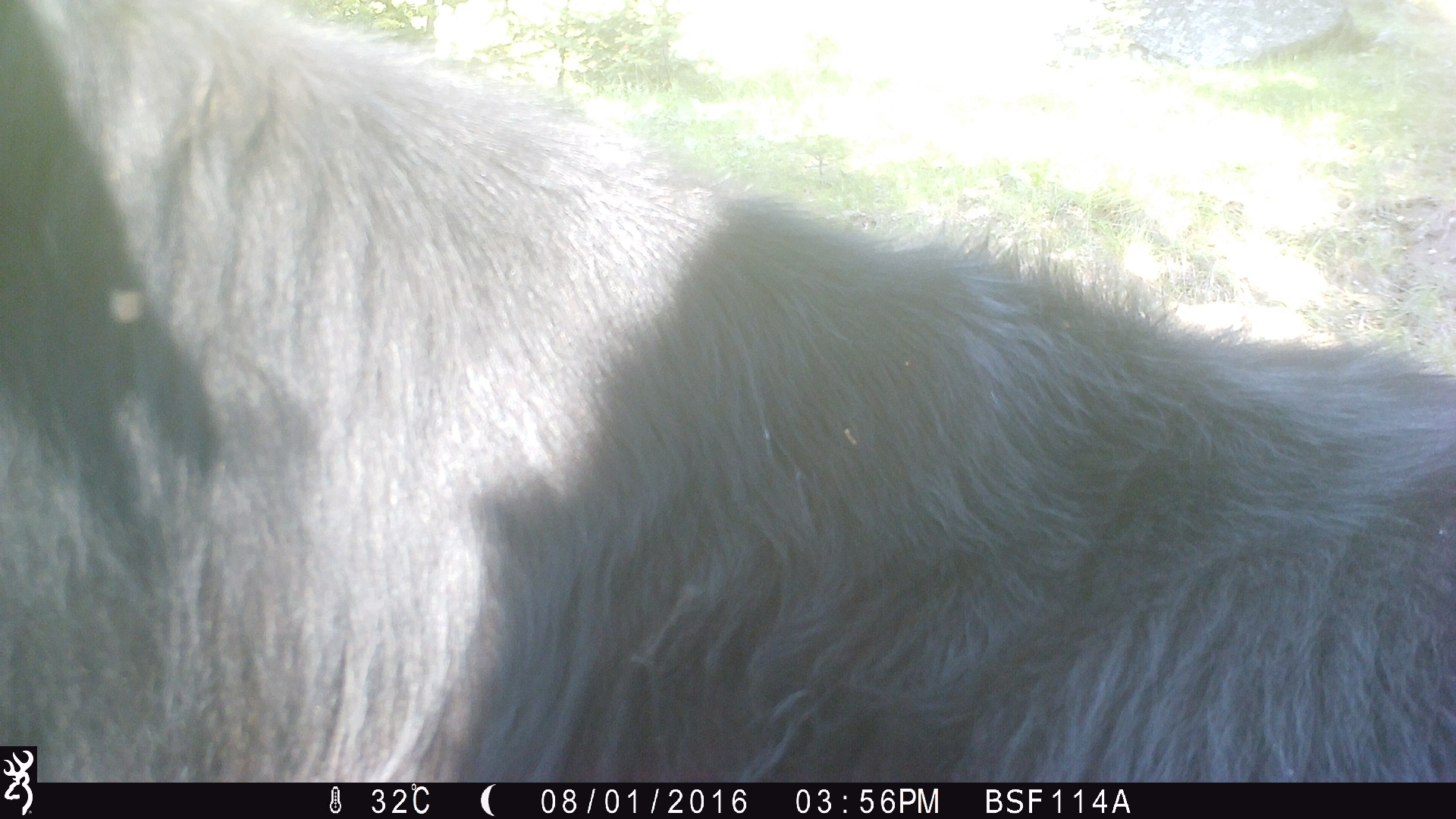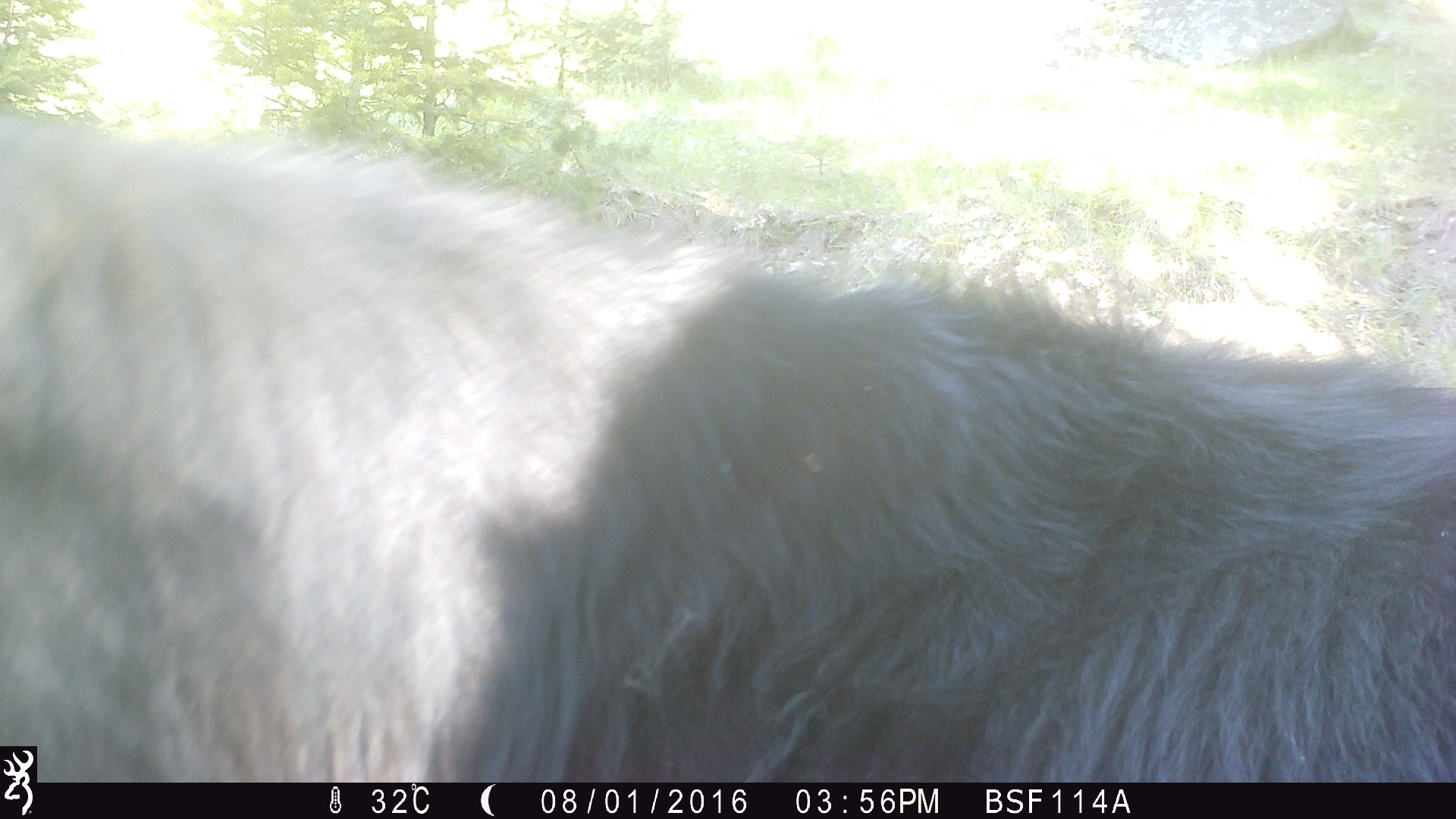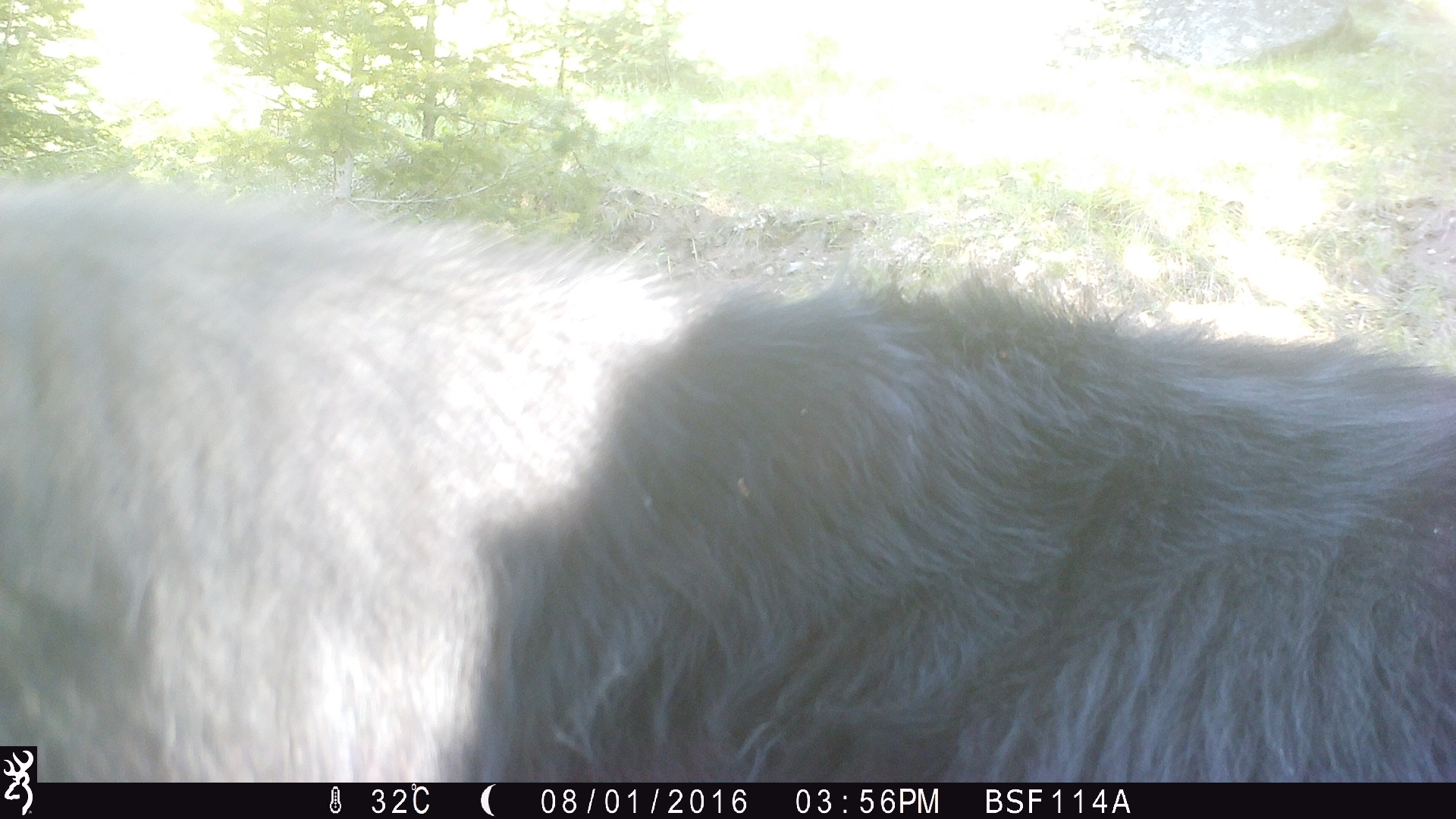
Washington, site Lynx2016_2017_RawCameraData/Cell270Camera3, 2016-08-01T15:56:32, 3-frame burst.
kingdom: Animalia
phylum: Chordata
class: Mammalia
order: Artiodactyla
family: Bovidae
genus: Bos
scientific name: Bos taurus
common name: domestic cattle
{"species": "domestic cattle (Bos taurus)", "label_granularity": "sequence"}